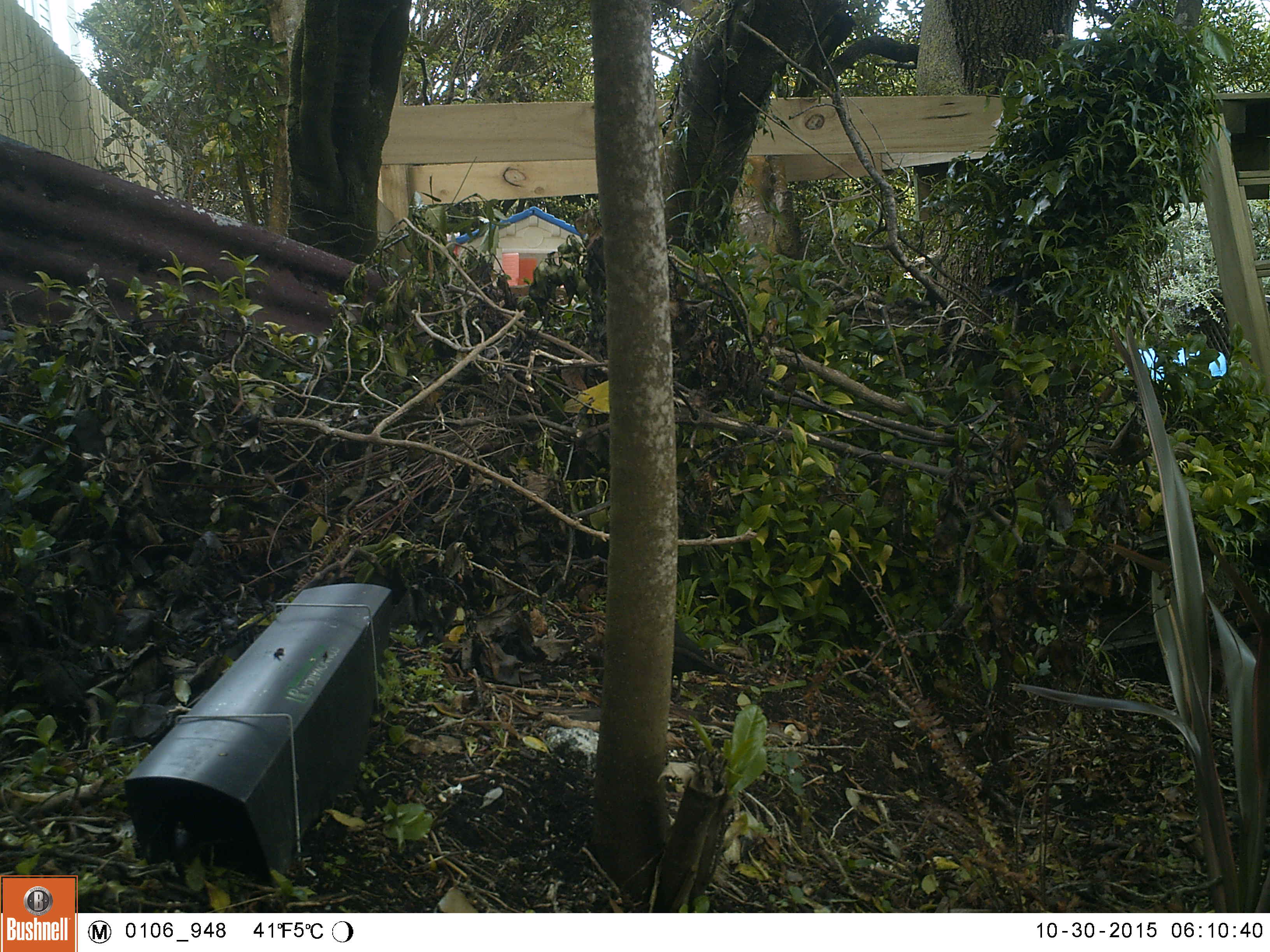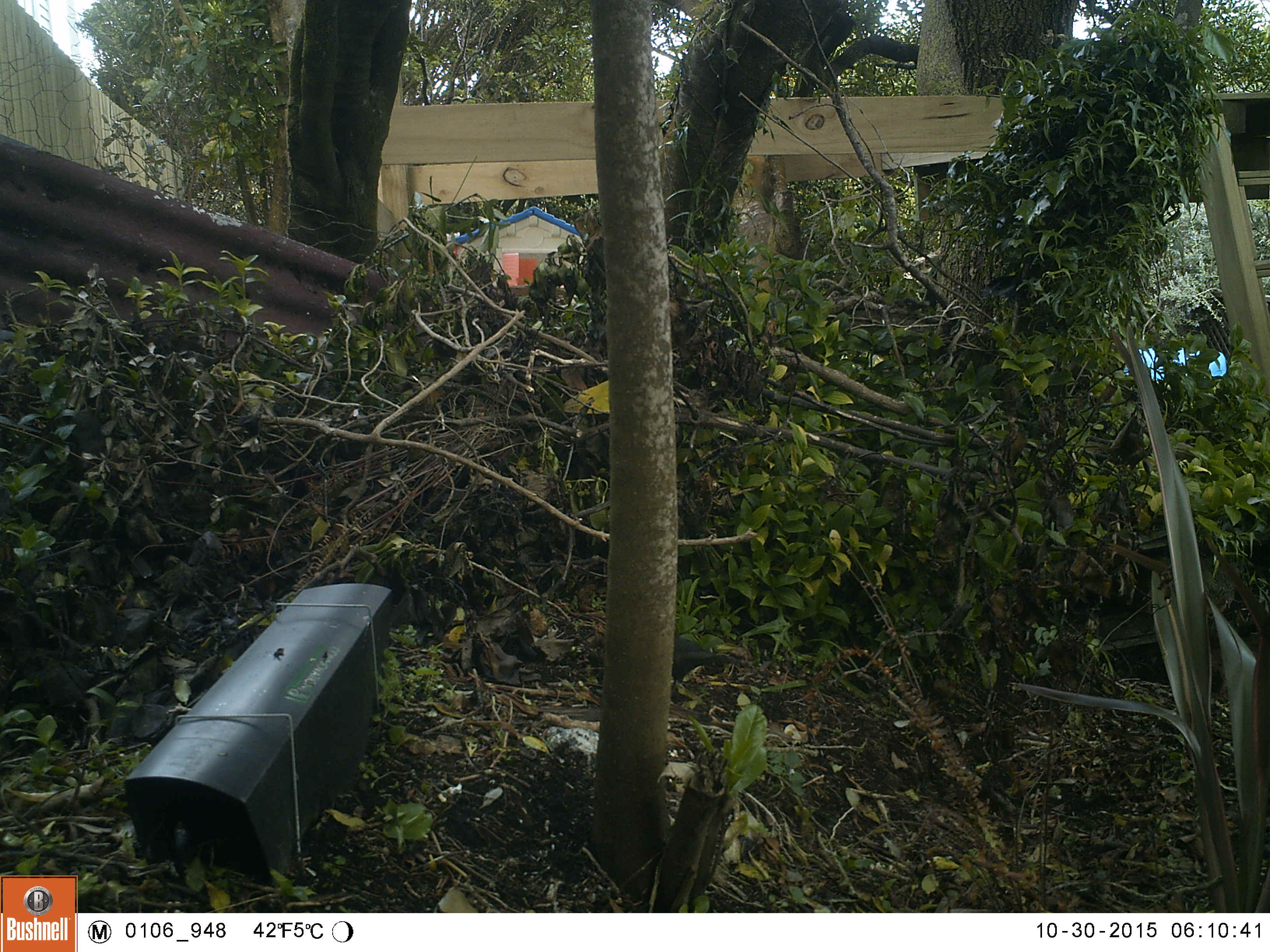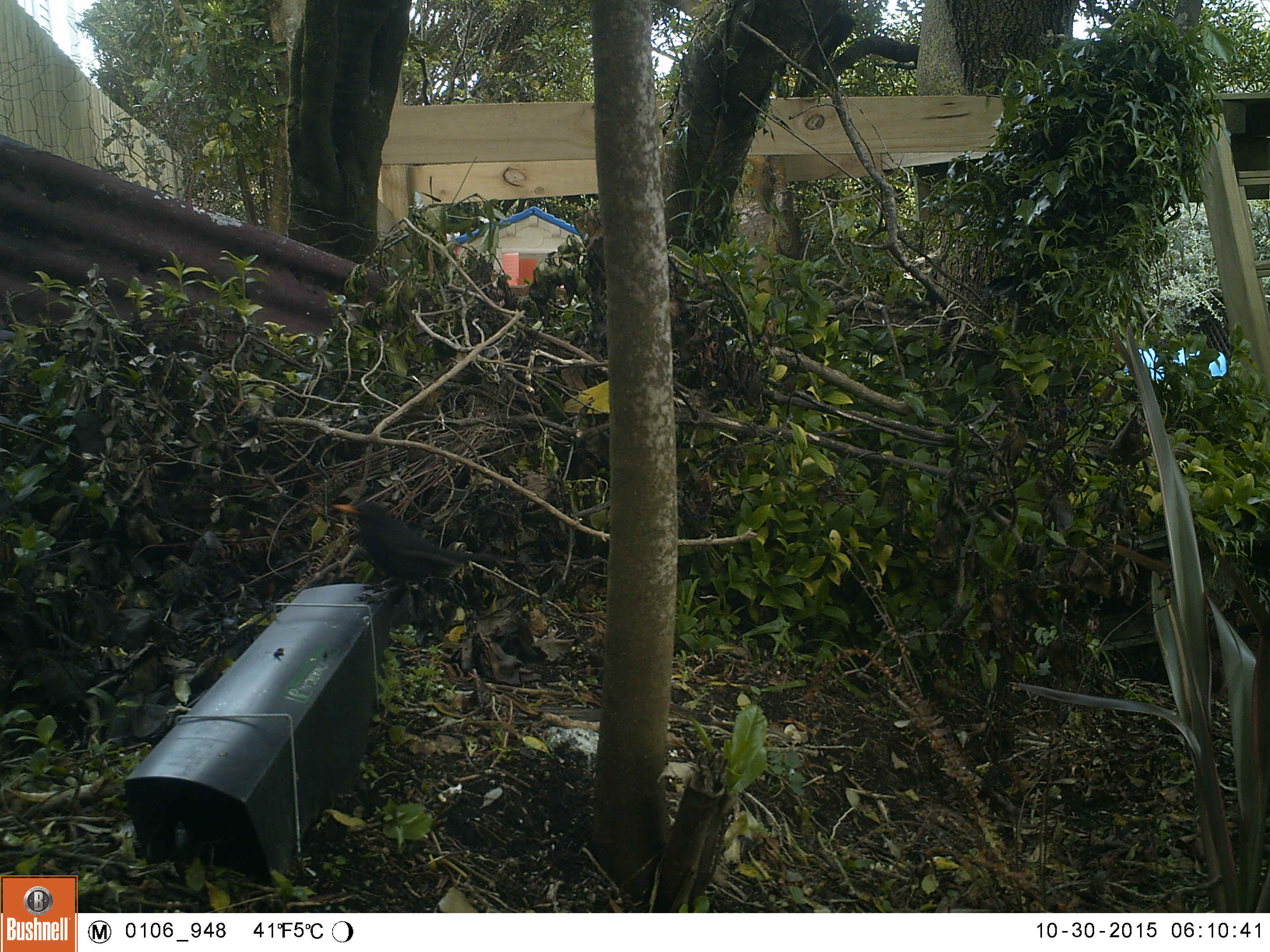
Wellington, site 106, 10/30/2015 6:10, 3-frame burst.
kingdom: Animalia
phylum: Chordata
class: Aves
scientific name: Aves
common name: bird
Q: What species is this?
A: Bird (Aves).